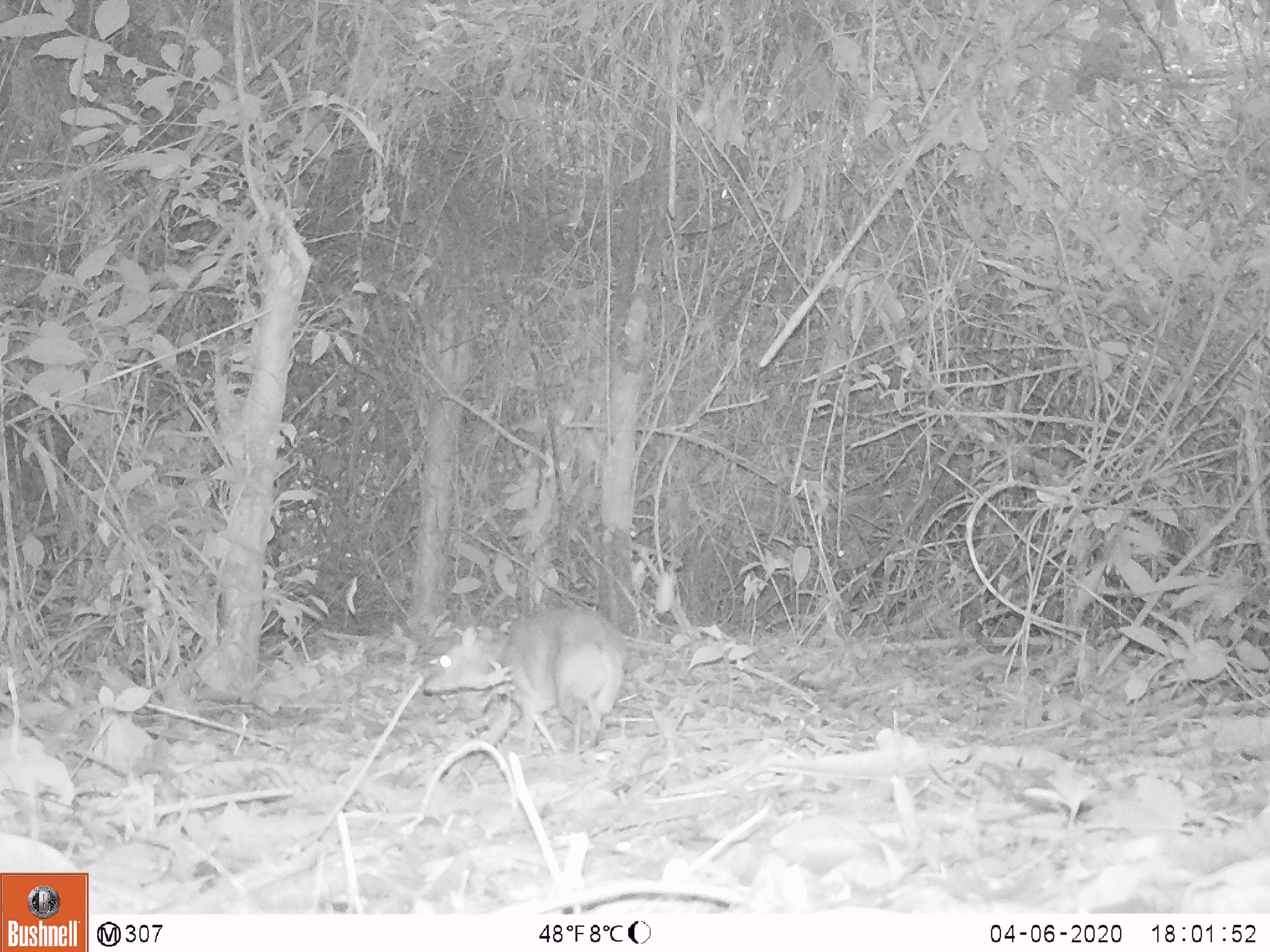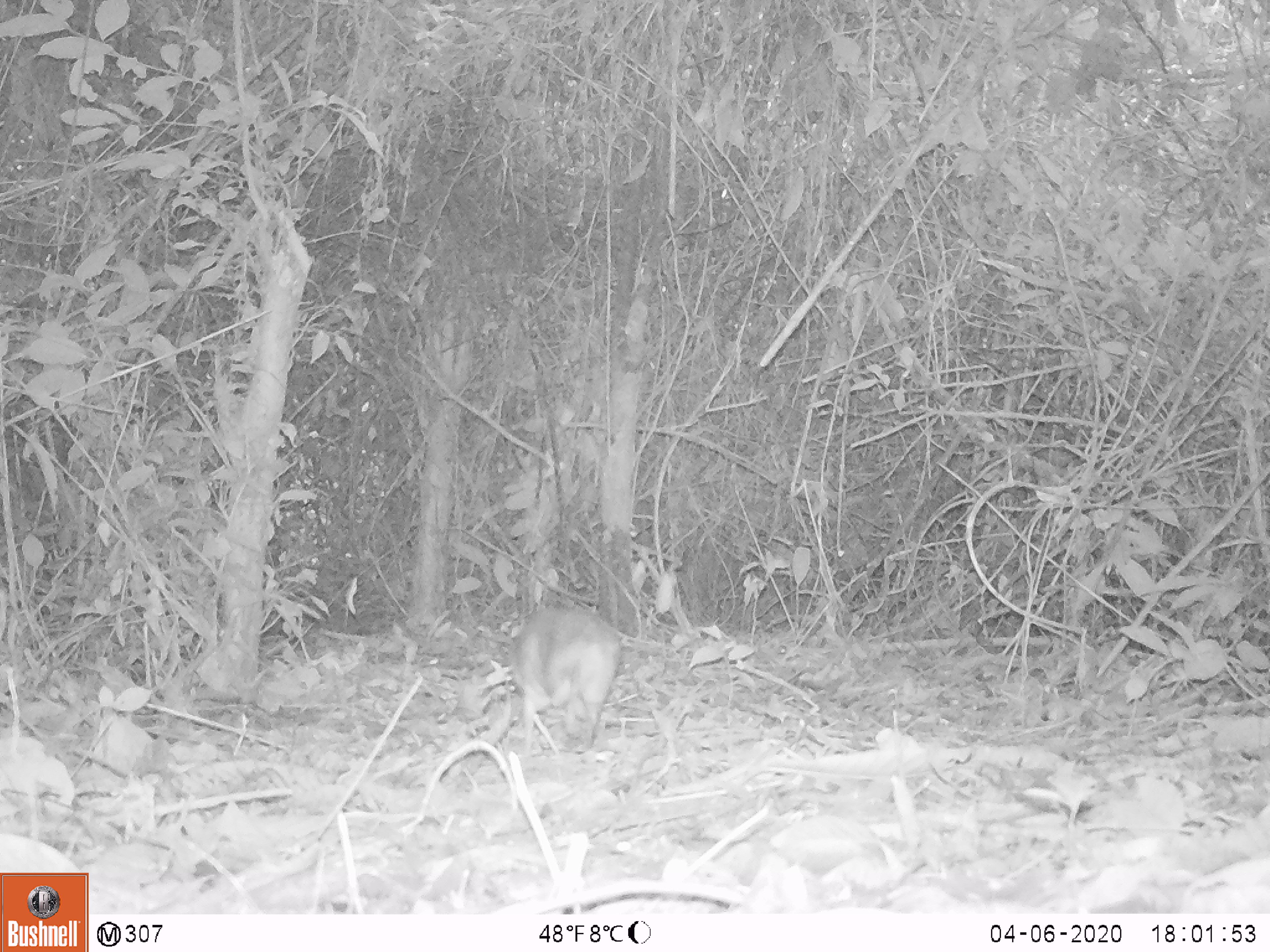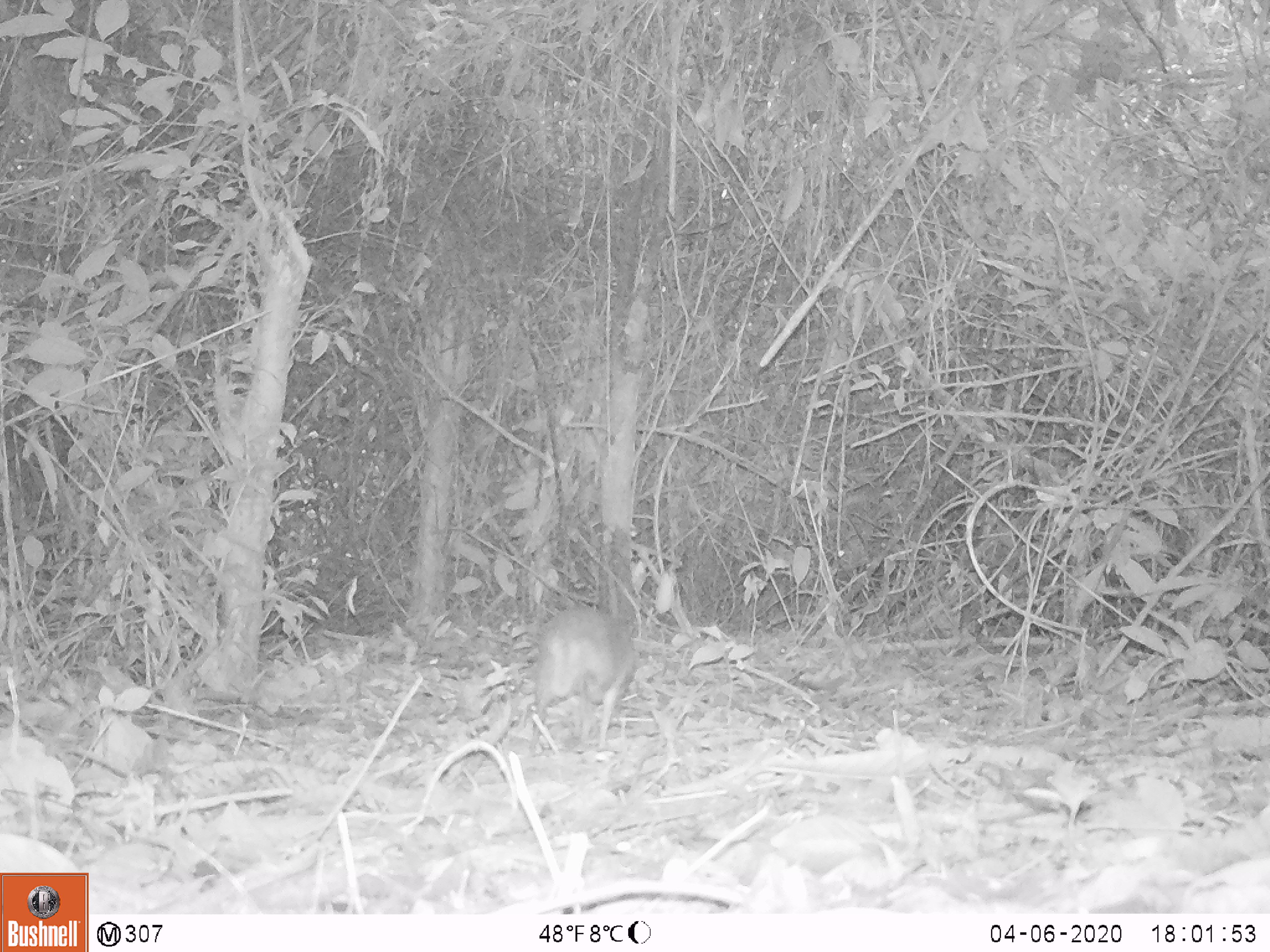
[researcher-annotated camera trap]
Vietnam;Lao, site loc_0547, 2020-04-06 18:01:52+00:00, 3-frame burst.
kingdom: Animalia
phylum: Chordata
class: Mammalia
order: Artiodactyla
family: Tragulidae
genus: Moschiola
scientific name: Moschiola meminna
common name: chevrotain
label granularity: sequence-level